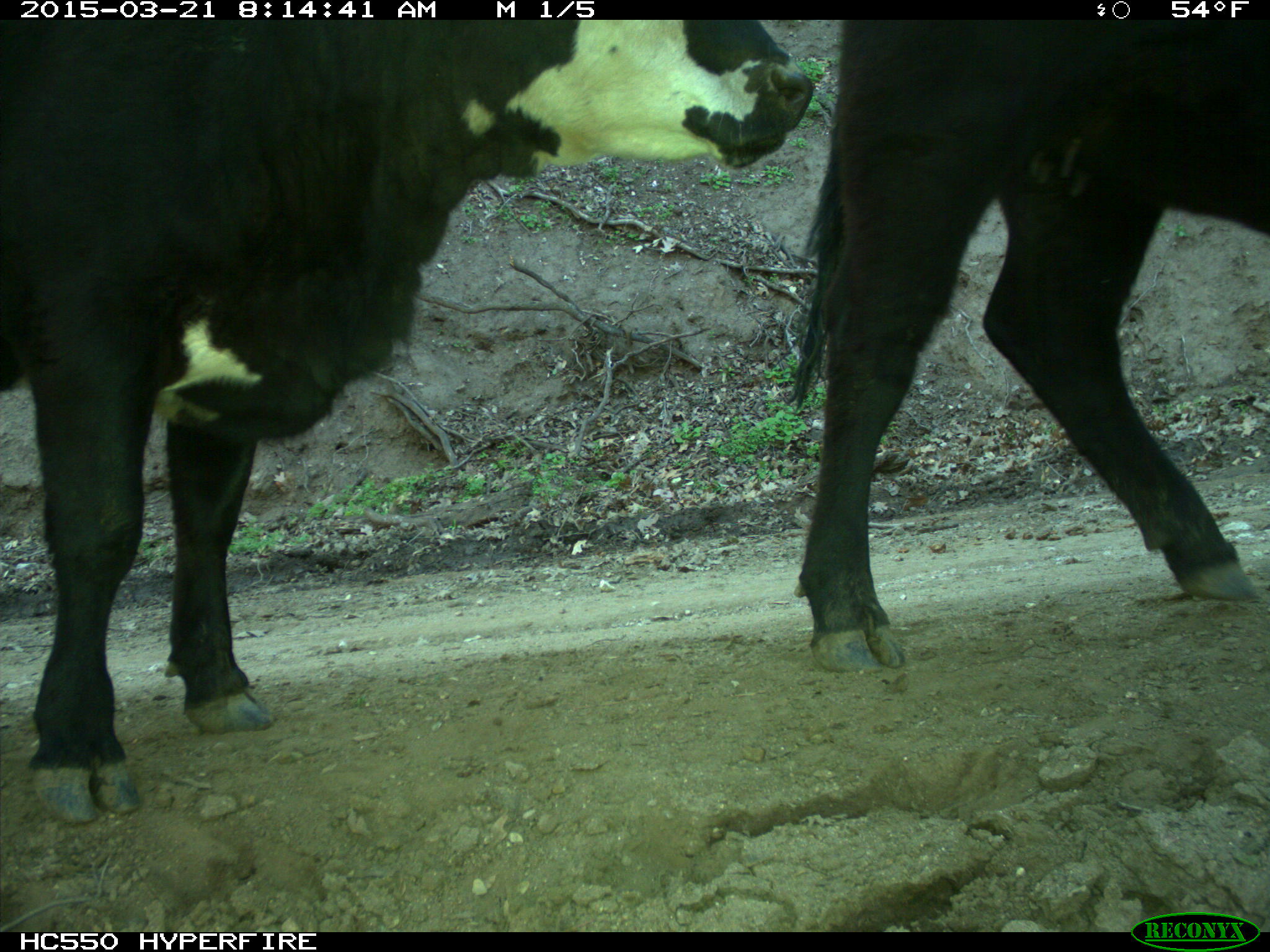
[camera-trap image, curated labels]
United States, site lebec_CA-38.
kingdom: Animalia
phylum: Chordata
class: Mammalia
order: Artiodactyla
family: Bovidae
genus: Bos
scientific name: Bos taurus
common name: domestic cow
Bos taurus (domestic cow).